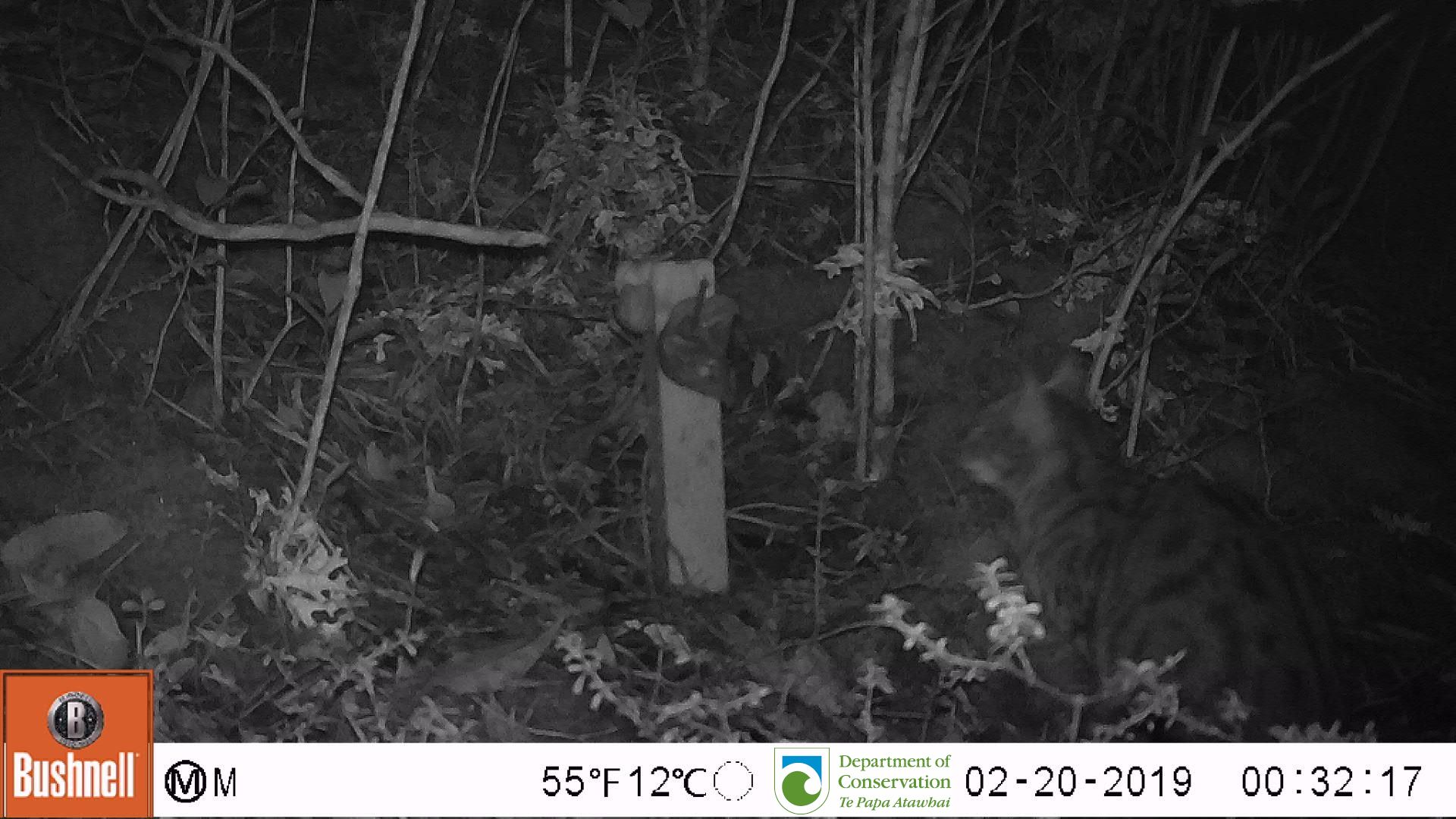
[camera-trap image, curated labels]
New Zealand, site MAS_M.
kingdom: Animalia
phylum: Chordata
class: Mammalia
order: Carnivora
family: Felidae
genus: Felis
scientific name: Felis catus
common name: domestic cat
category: cat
Cat (domestic cat) (Felis catus).